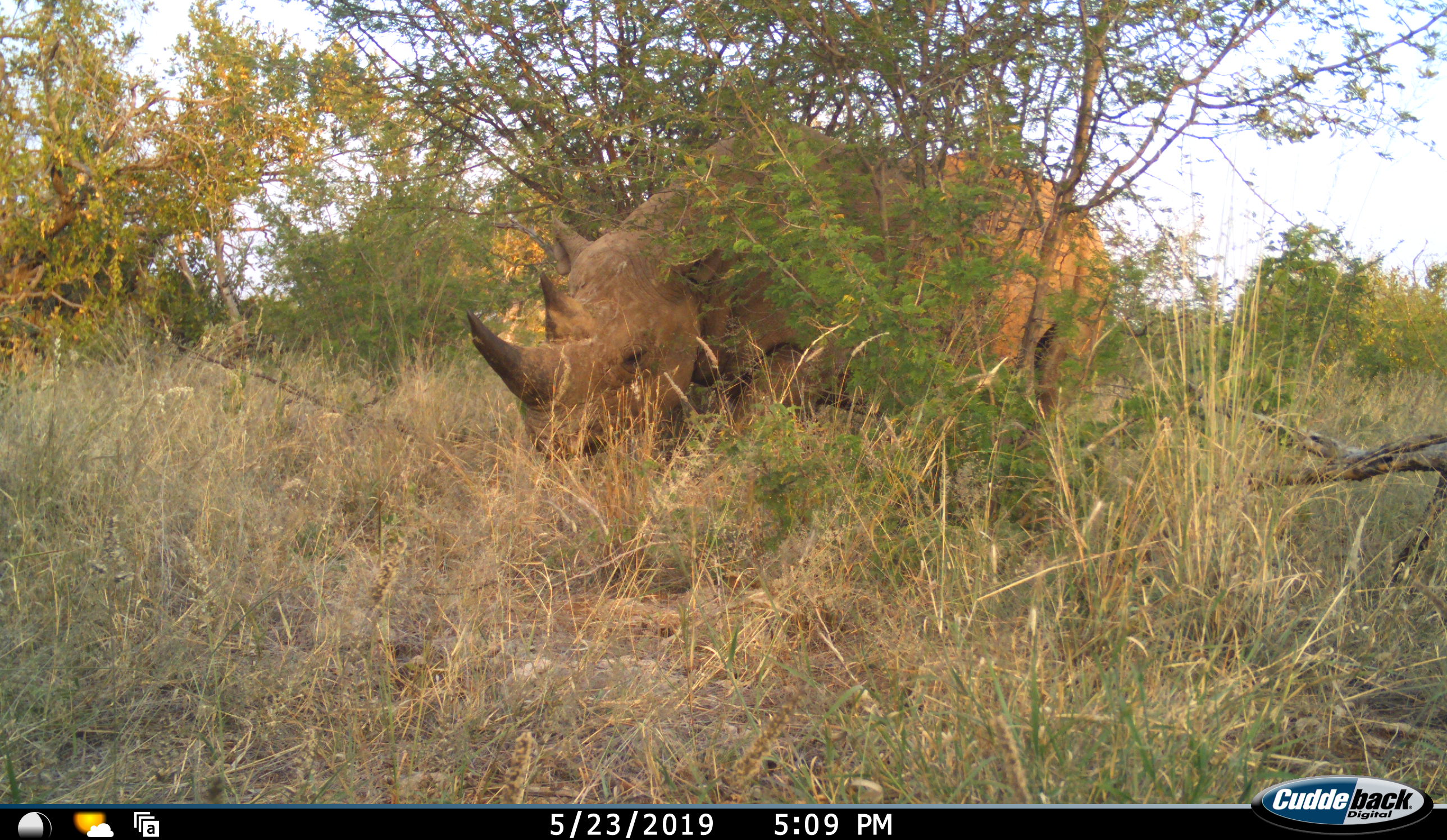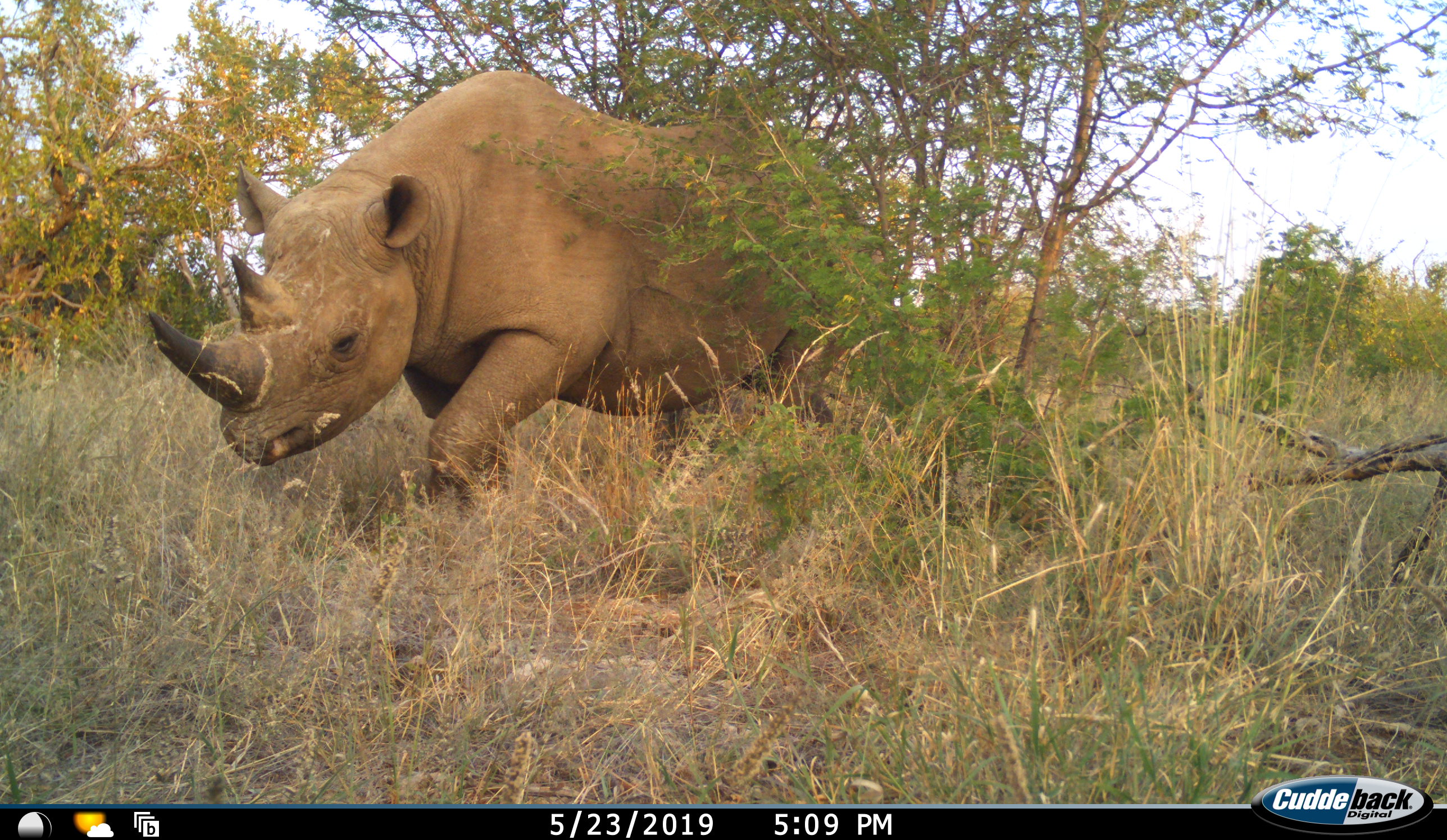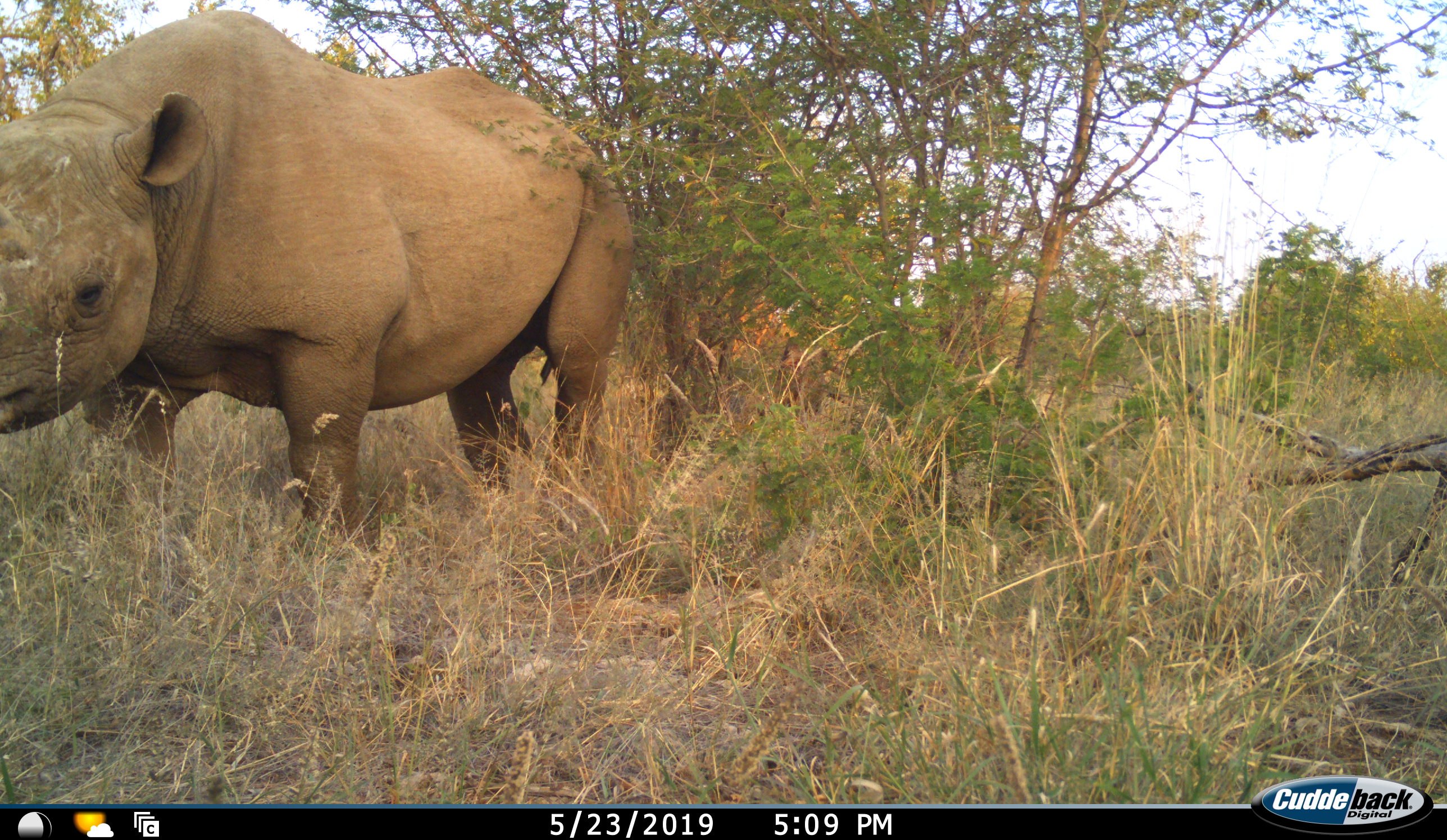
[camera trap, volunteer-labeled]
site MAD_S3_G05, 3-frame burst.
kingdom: Animalia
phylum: Chordata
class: Mammalia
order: Perissodactyla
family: Rhinocerotidae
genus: Ceratotherium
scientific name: Ceratotherium simum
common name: white rhinoceros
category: rhinoceroswhite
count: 1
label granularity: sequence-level